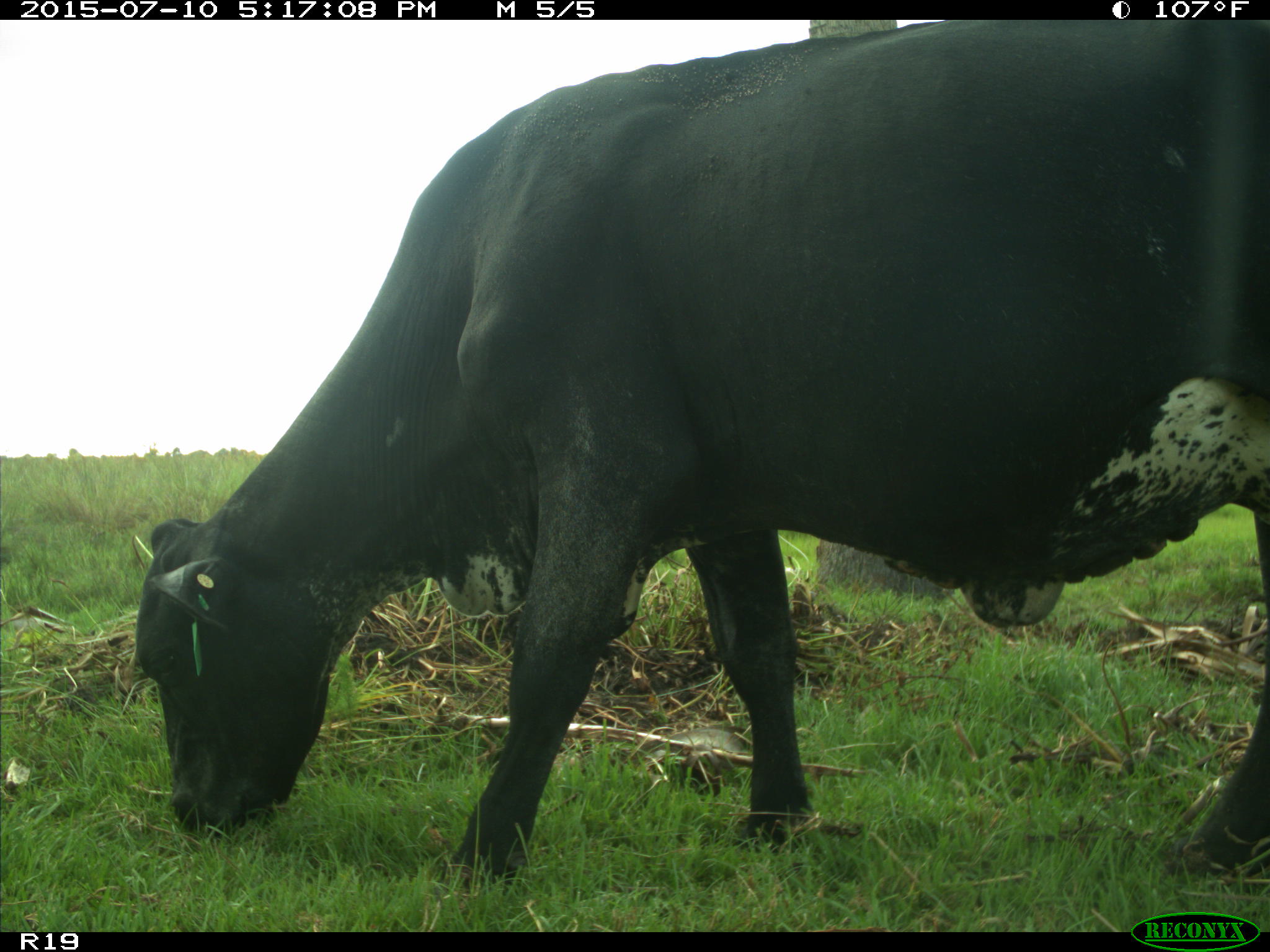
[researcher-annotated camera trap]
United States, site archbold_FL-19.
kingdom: Animalia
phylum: Chordata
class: Mammalia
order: Artiodactyla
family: Bovidae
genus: Bos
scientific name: Bos taurus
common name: domestic cow